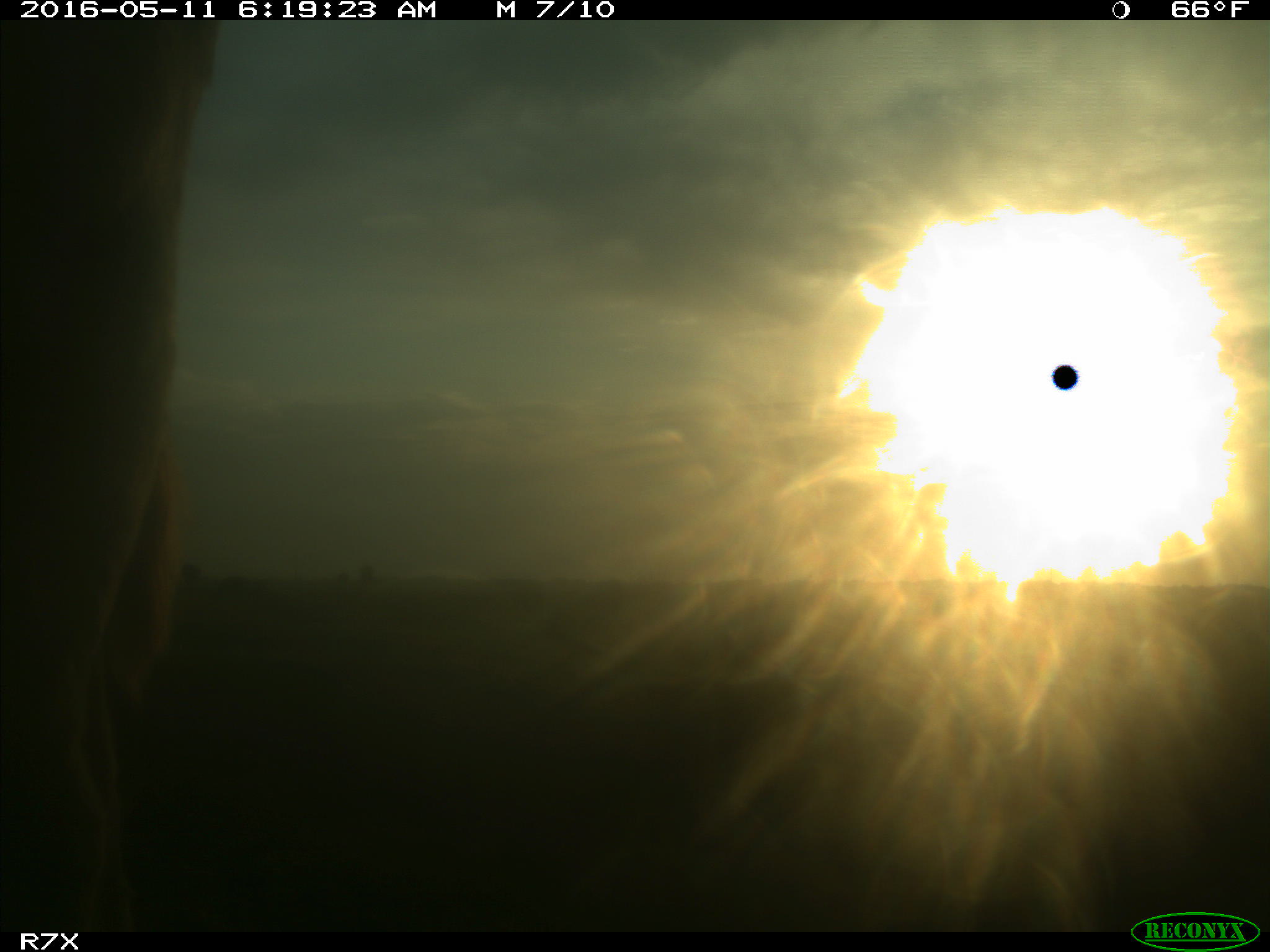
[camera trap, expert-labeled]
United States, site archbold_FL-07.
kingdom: Animalia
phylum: Chordata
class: Mammalia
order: Artiodactyla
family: Bovidae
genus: Bos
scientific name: Bos taurus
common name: domestic cow